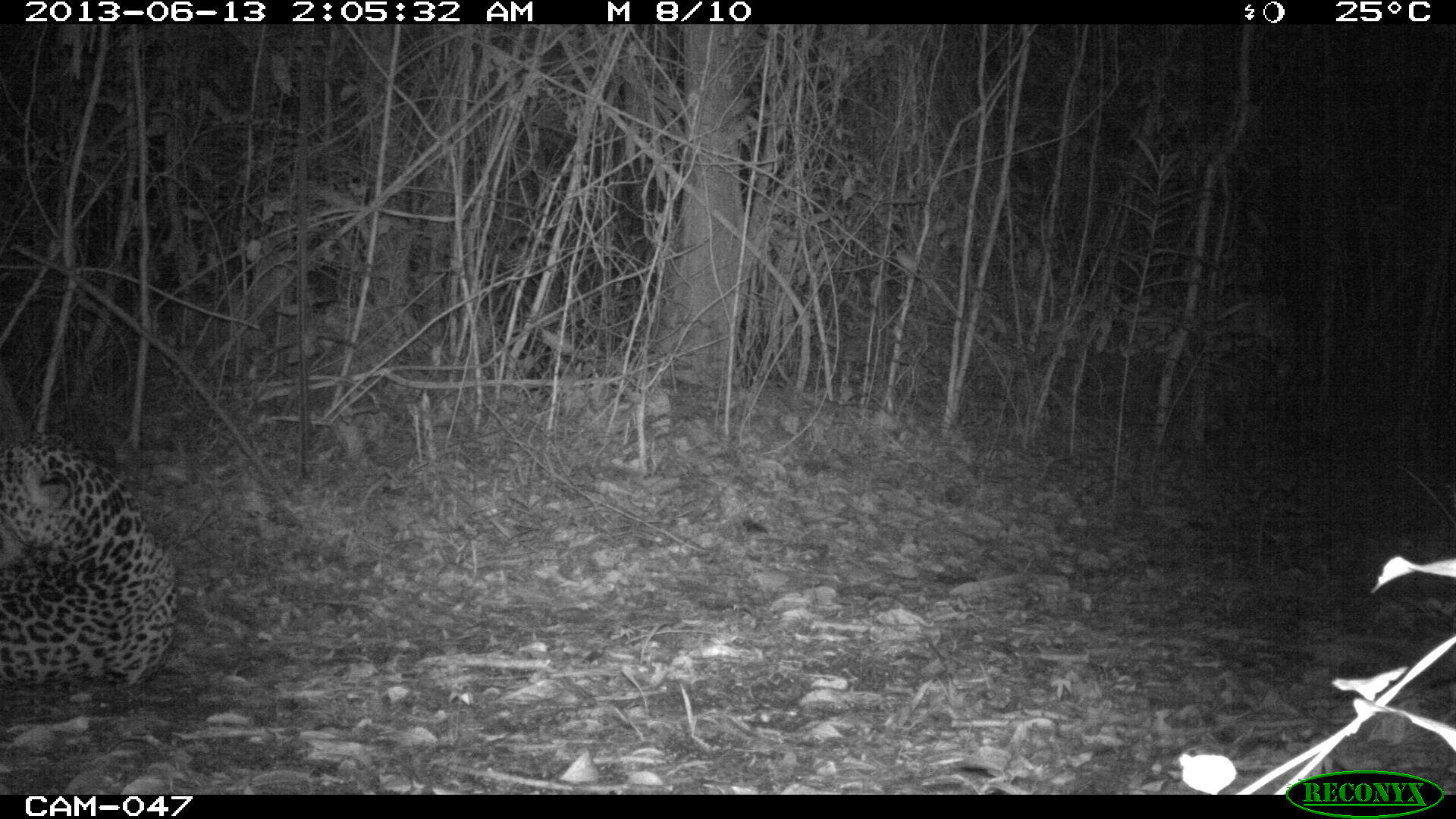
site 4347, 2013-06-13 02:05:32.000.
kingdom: Animalia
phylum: Chordata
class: Mammalia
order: Carnivora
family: Felidae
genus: Panthera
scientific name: Panthera onca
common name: jaguar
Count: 1.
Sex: male.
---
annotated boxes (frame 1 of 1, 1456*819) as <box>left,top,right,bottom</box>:
panthera onca: <box>0,432,177,695</box>